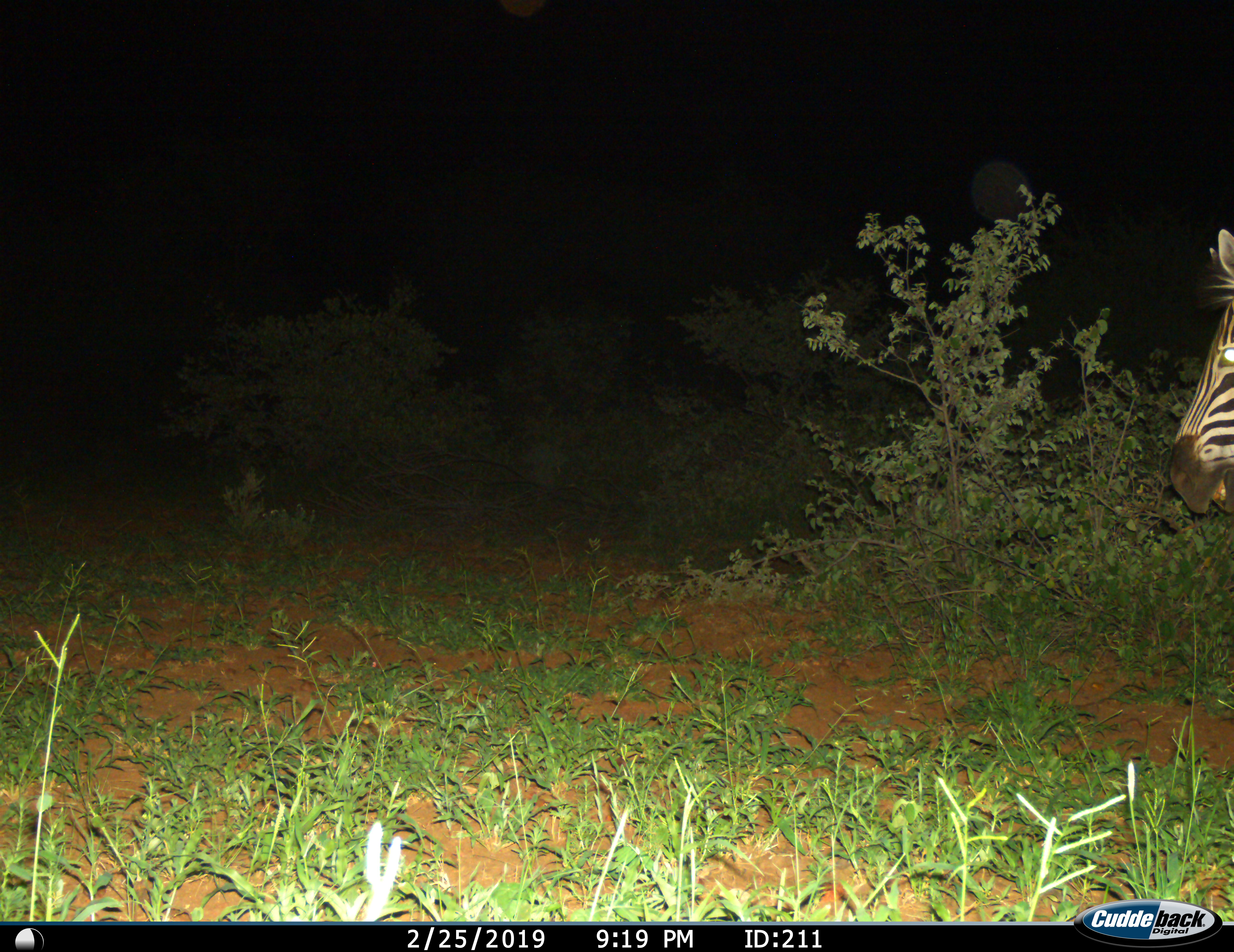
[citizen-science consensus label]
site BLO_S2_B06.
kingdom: Animalia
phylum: Chordata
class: Mammalia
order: Perissodactyla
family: Equidae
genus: Equus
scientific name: Equus quagga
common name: plains zebra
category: zebraplains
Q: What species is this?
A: Zebraplains (plains zebra) (Equus quagga).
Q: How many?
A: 1.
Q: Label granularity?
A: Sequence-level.